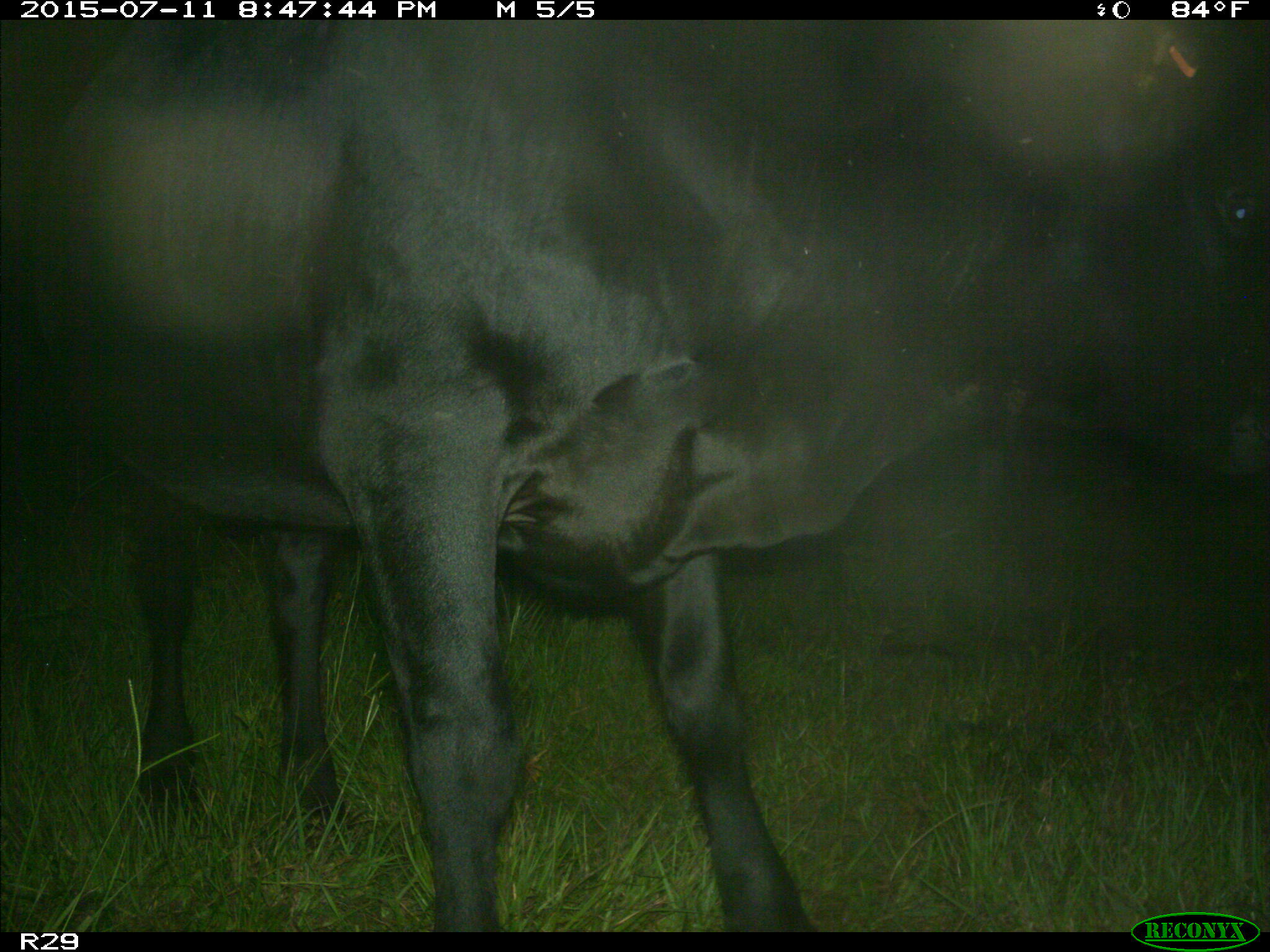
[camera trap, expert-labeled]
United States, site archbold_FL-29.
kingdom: Animalia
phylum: Chordata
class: Mammalia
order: Artiodactyla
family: Bovidae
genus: Bos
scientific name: Bos taurus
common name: domestic cow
Bos taurus (domestic cow).